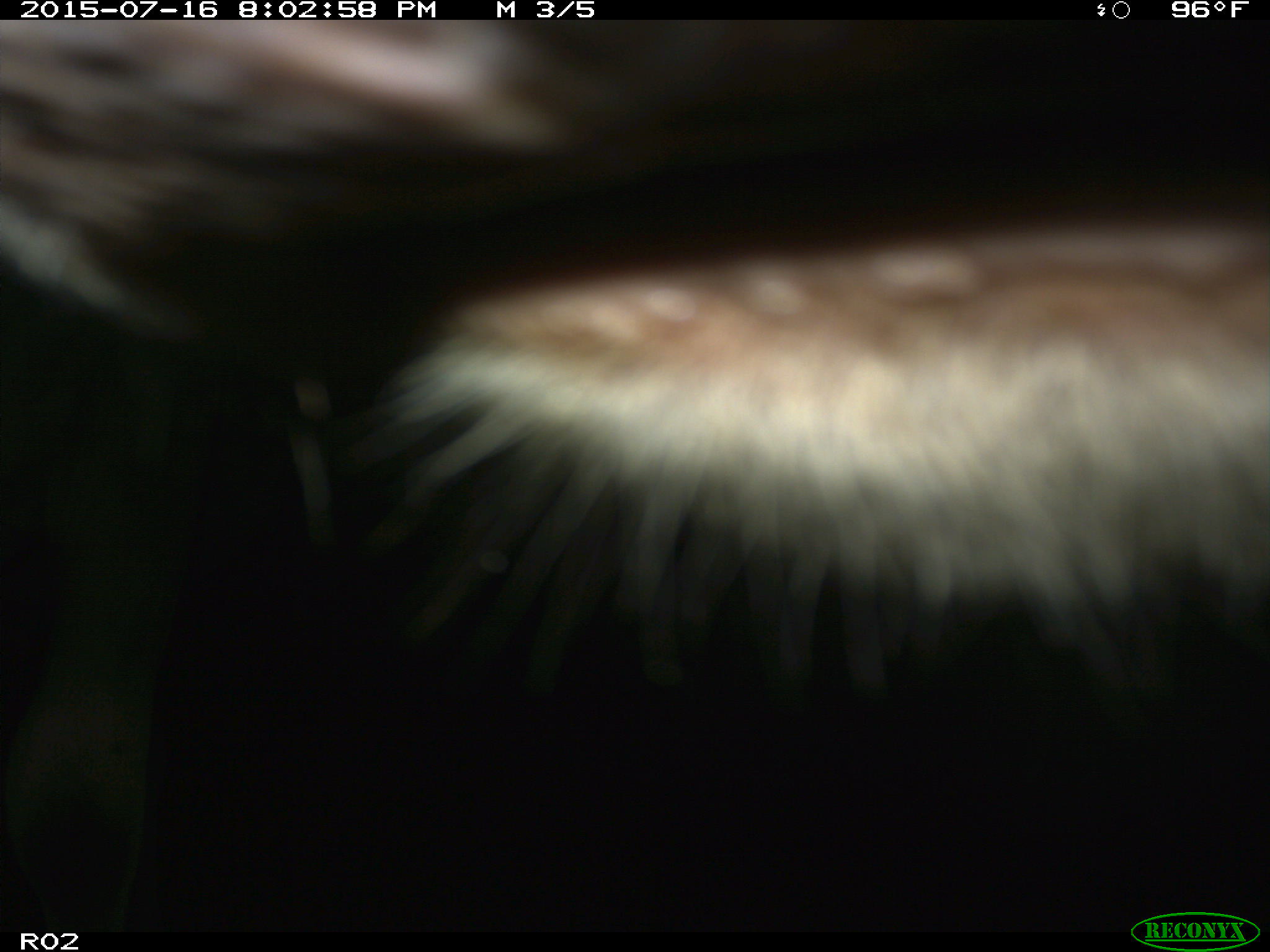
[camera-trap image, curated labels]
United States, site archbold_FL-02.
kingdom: Animalia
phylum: Chordata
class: Mammalia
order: Artiodactyla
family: Bovidae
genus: Bos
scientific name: Bos taurus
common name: domestic cow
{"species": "Bos taurus (domestic cow)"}